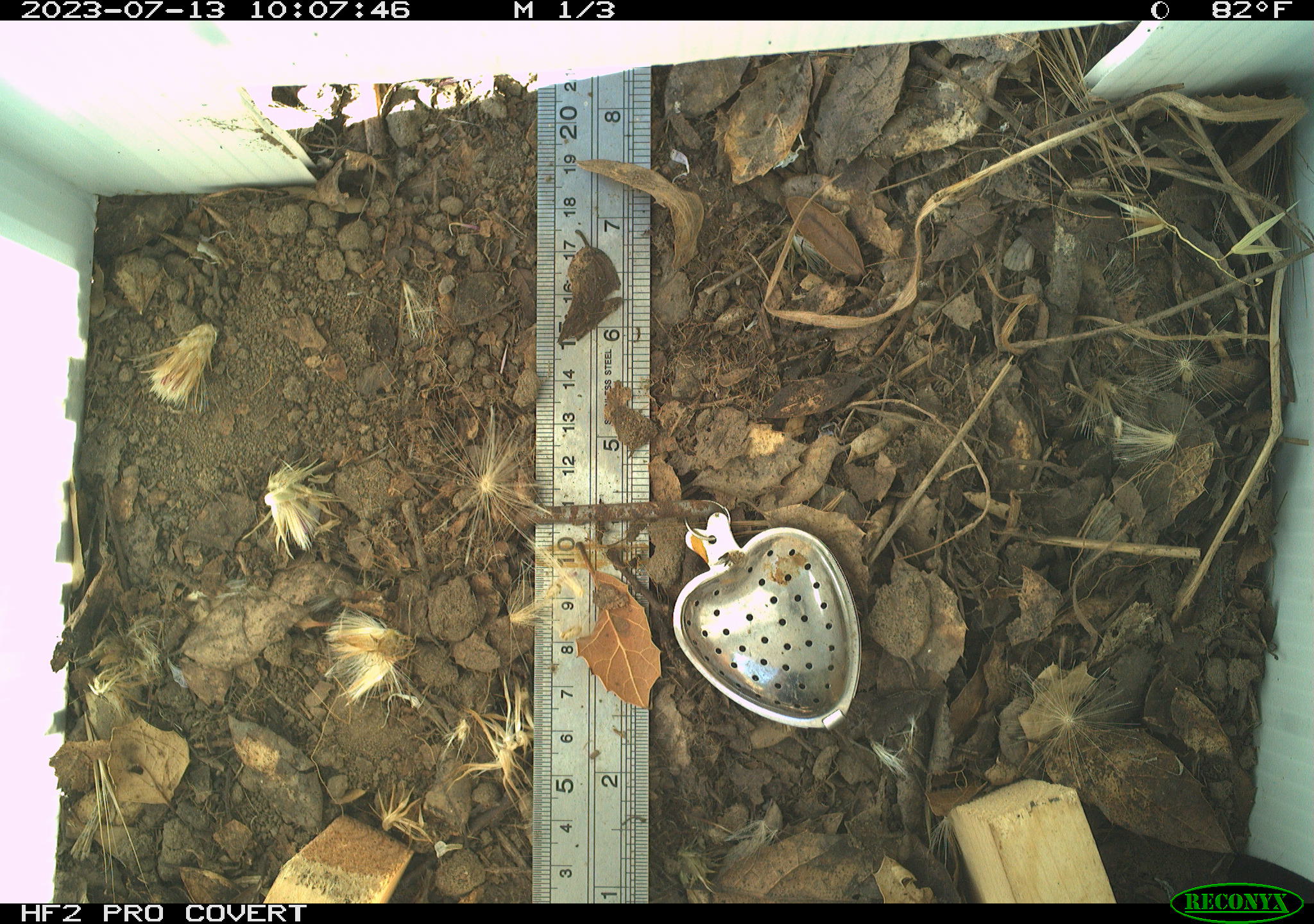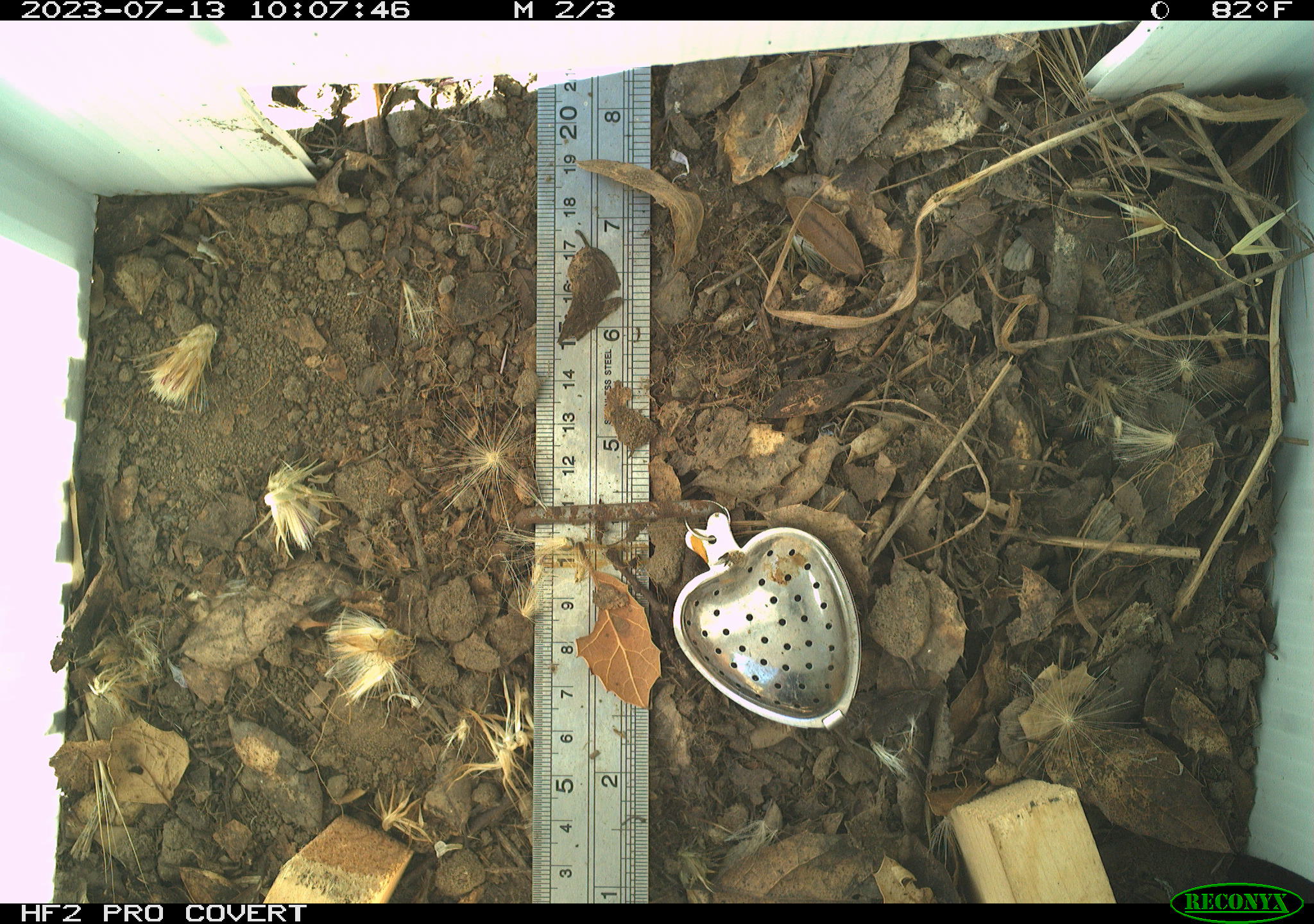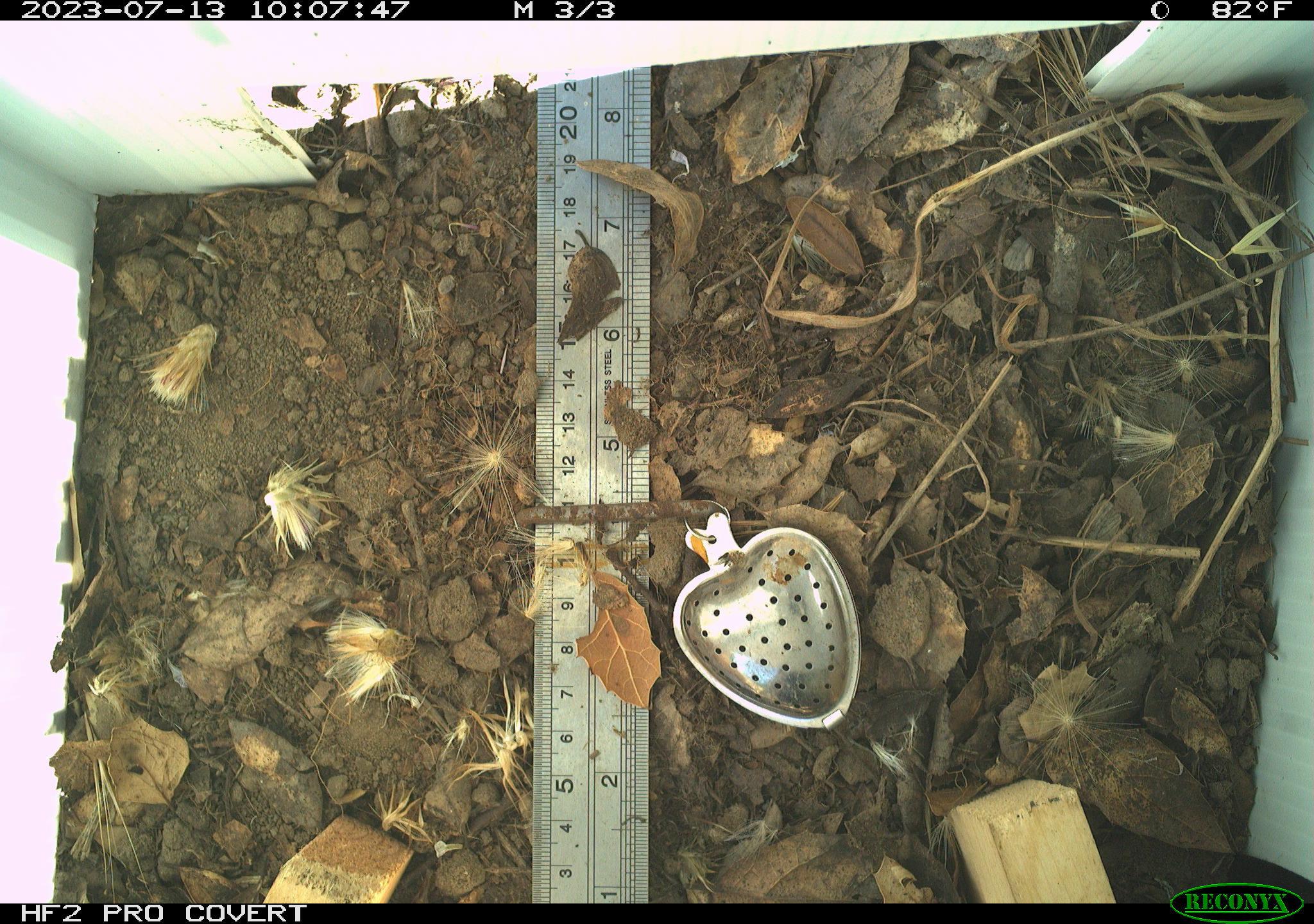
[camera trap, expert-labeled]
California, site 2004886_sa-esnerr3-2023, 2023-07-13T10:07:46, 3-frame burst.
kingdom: Animalia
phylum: Chordata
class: Reptilia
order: Squamata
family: Phrynosomatidae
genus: Sceloporus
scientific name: Sceloporus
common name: spiny lizards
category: sceloporus species